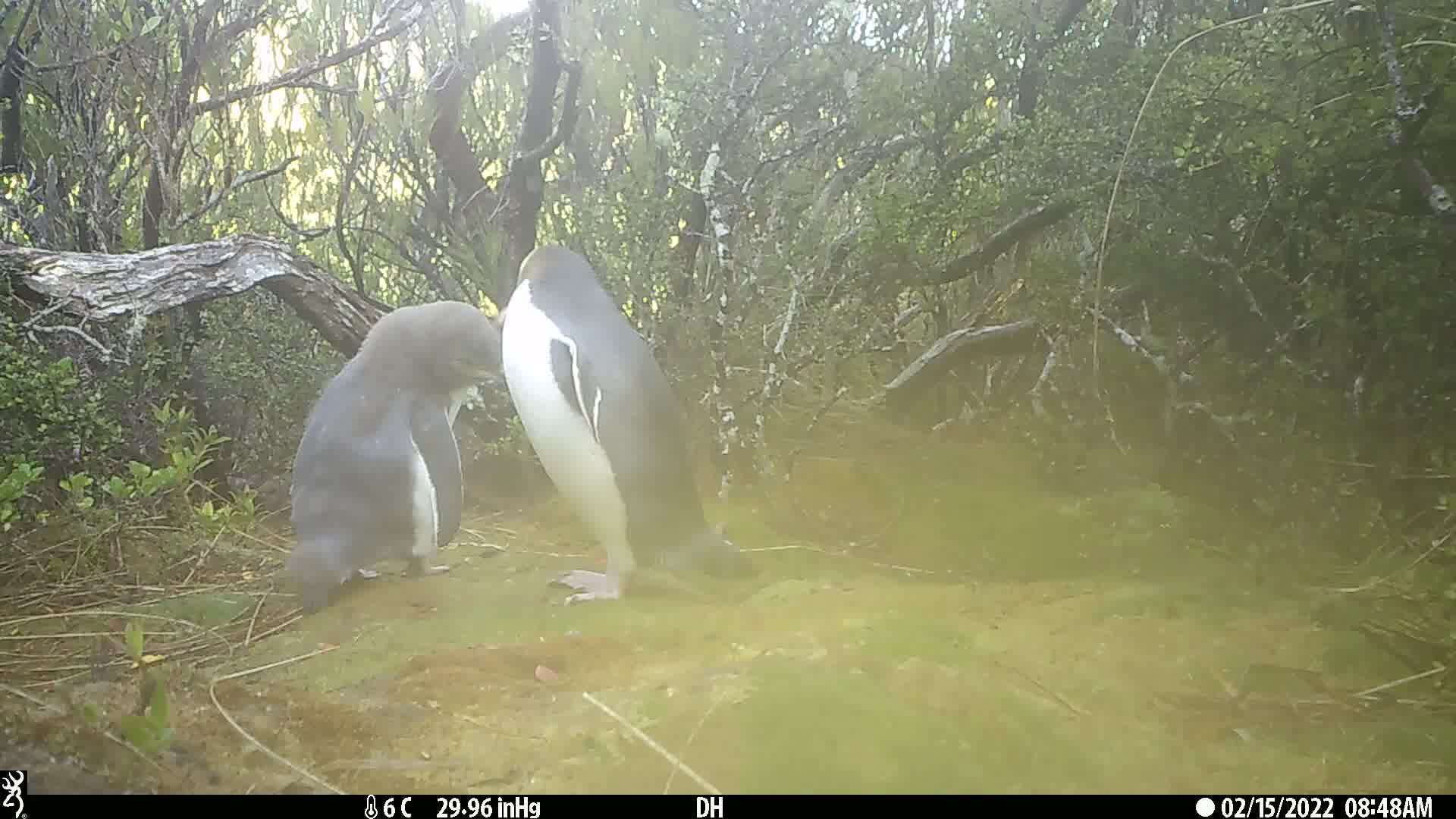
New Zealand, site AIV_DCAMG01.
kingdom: Animalia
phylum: Chordata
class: Aves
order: Sphenisciformes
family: Spheniscidae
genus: Megadyptes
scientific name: Megadyptes antipodes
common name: yellow-eyed penguin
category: yellow eyed penguin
Yellow eyed penguin (yellow-eyed penguin) (Megadyptes antipodes).